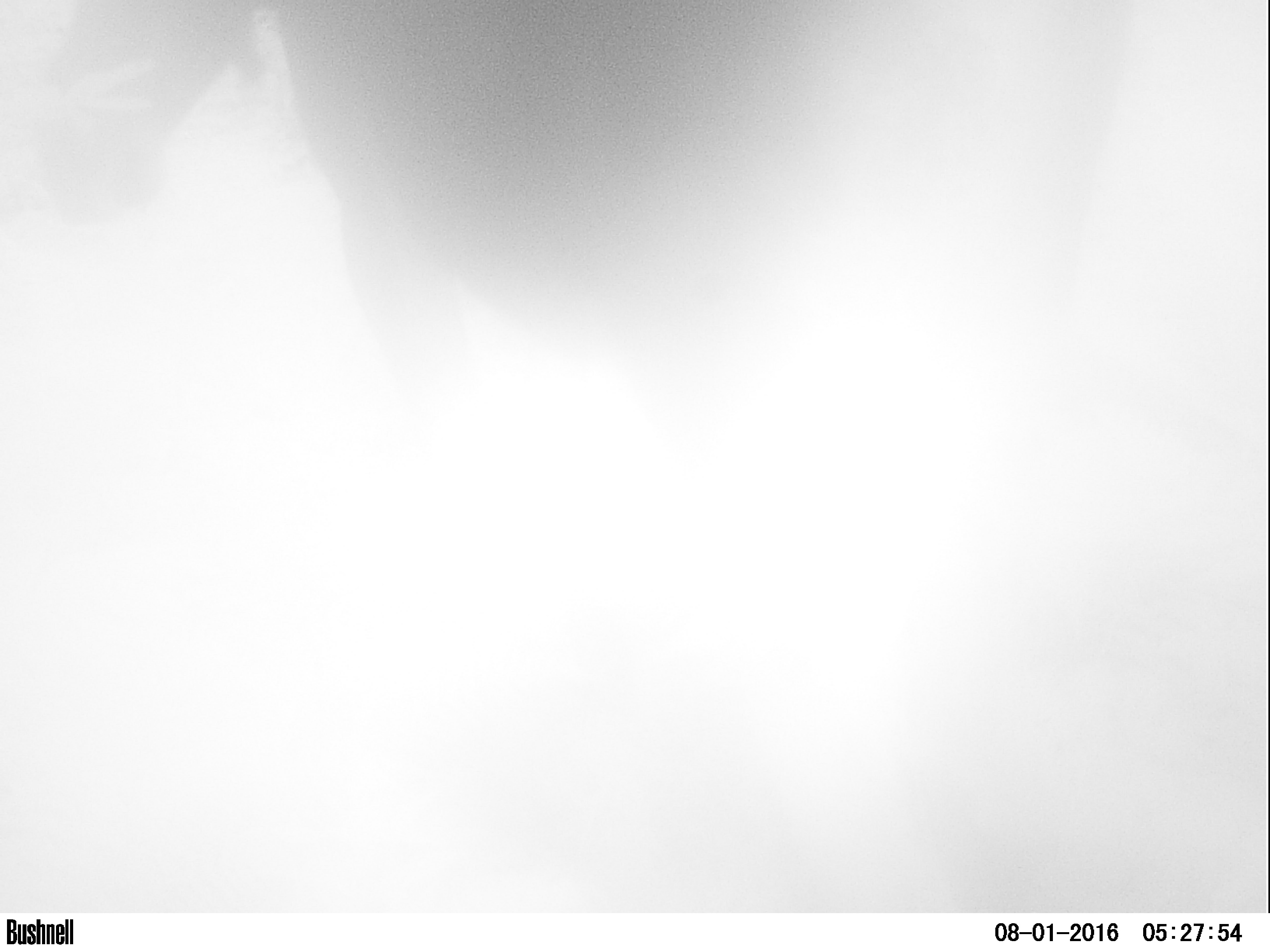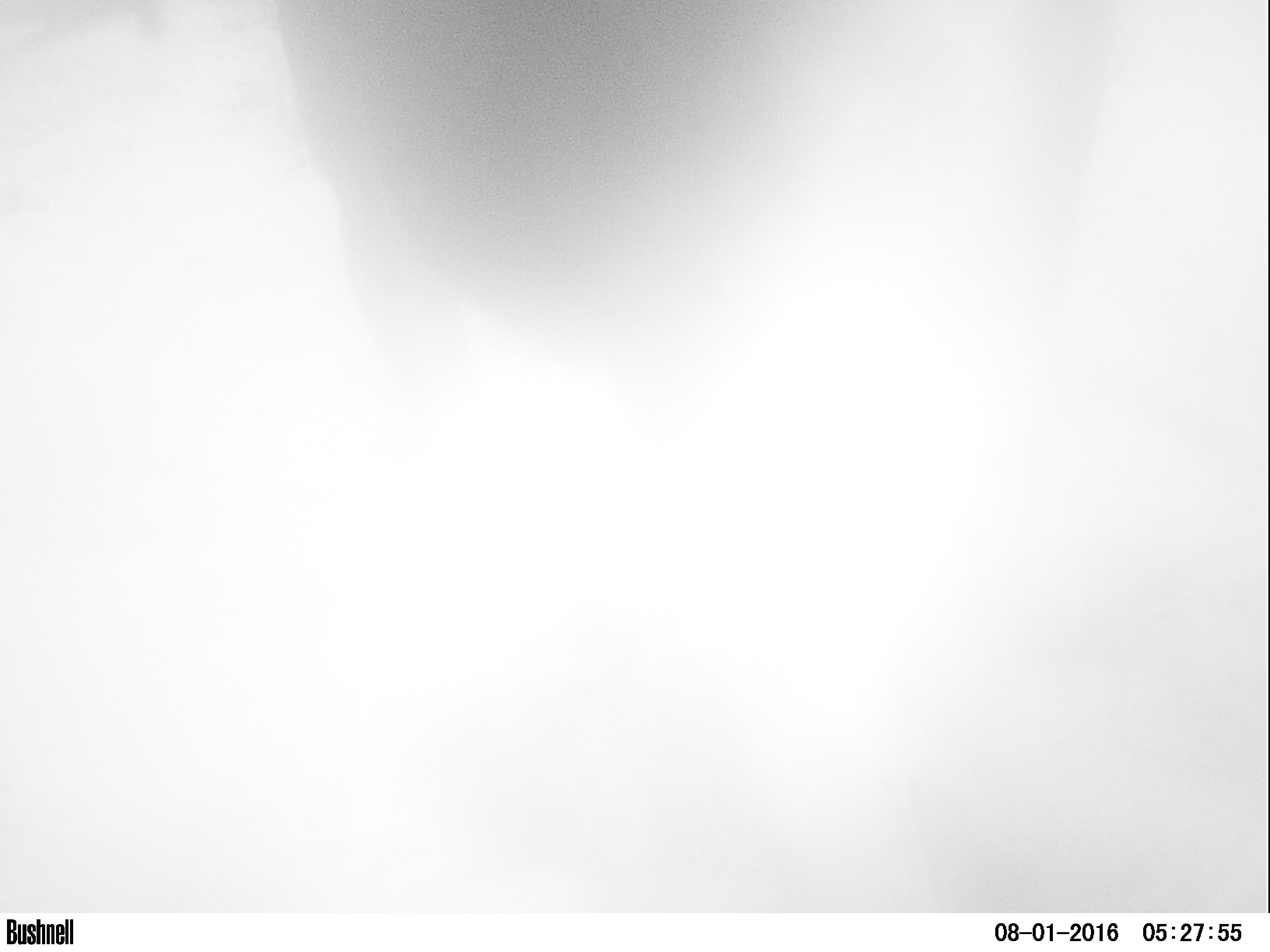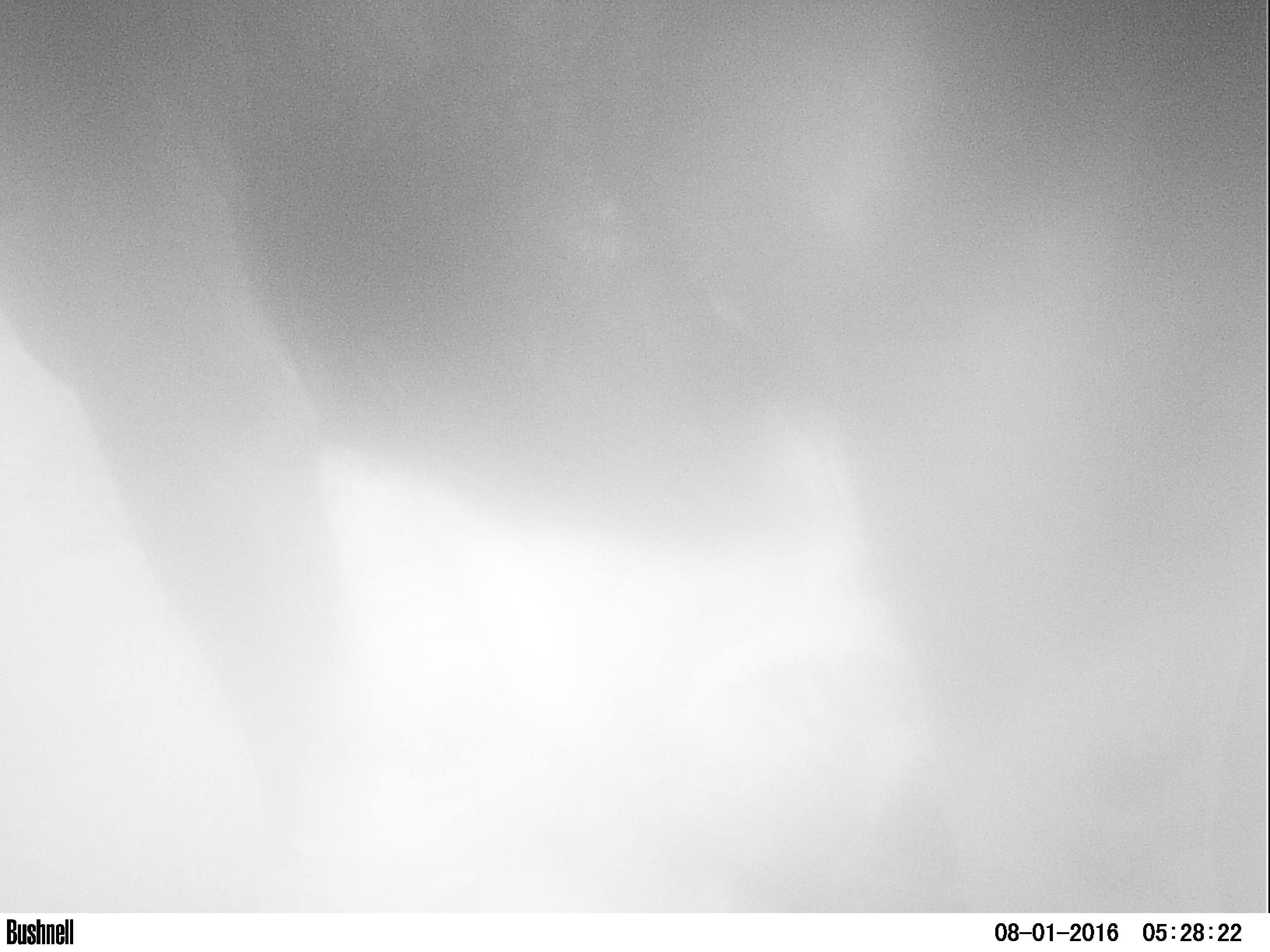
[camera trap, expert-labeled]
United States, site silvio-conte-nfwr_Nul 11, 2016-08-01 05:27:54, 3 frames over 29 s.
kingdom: Animalia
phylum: Chordata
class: Mammalia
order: Artiodactyla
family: Cervidae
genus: Alces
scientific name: Alces alces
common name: moose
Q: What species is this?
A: Moose (Alces alces).